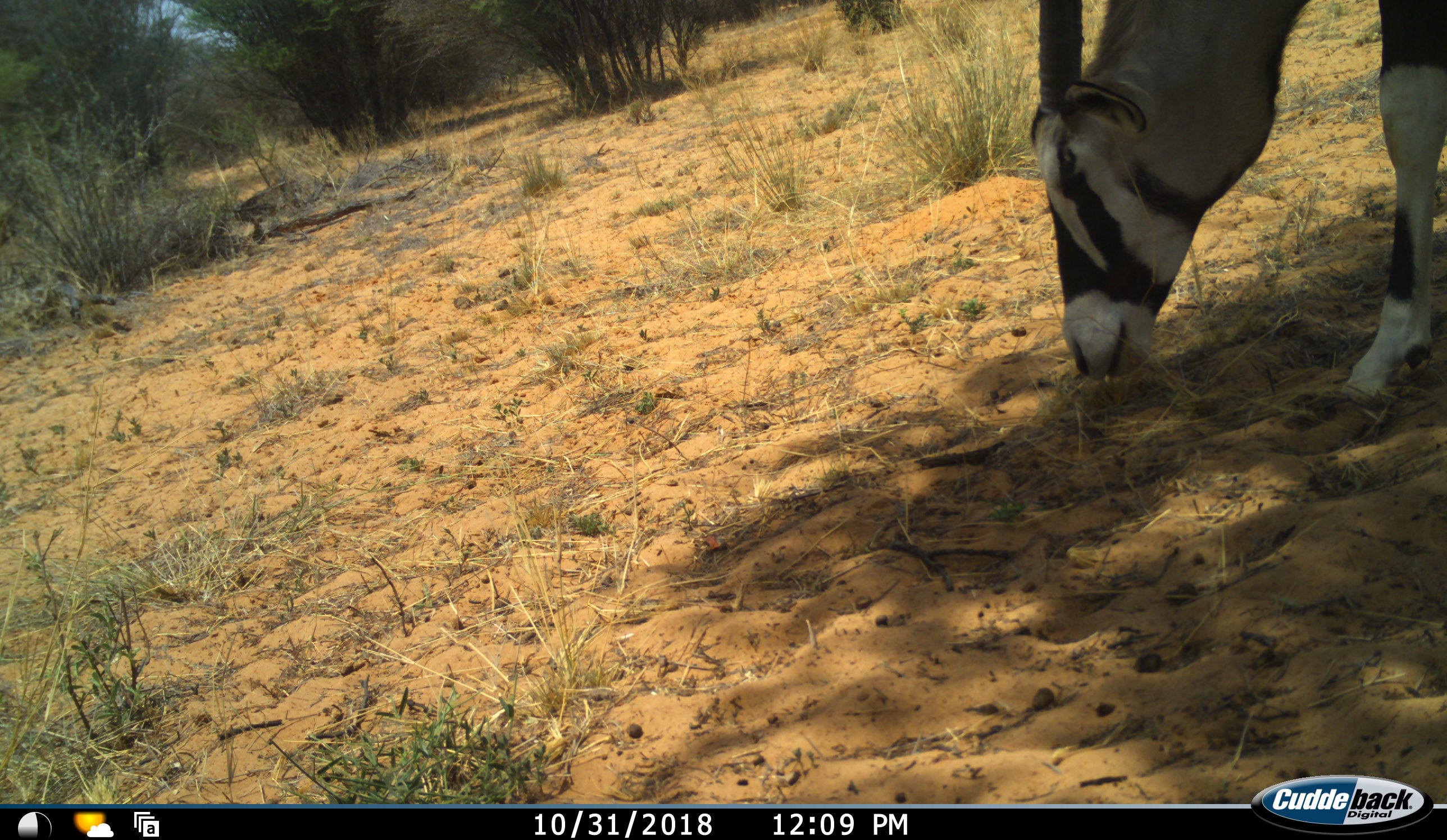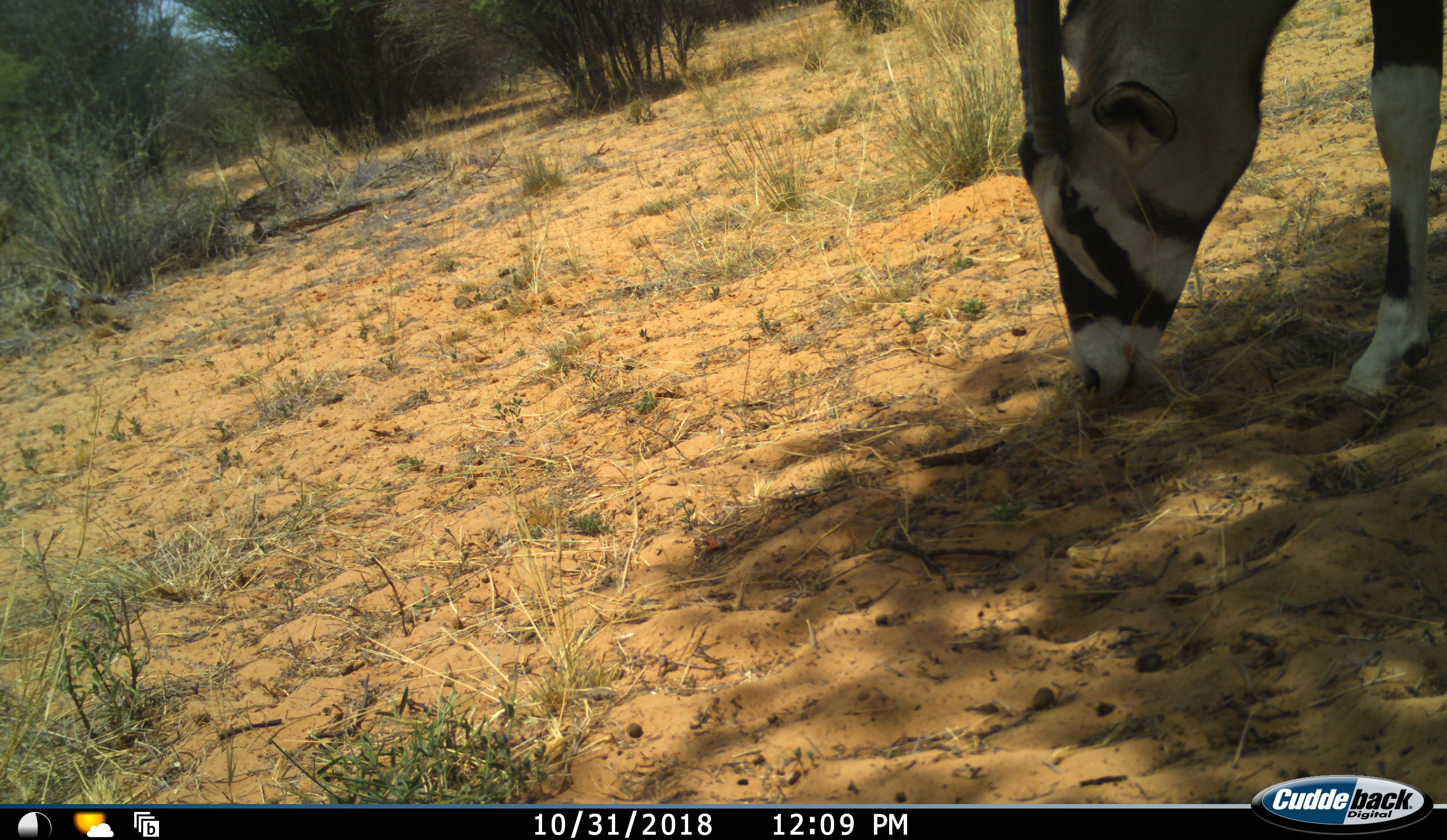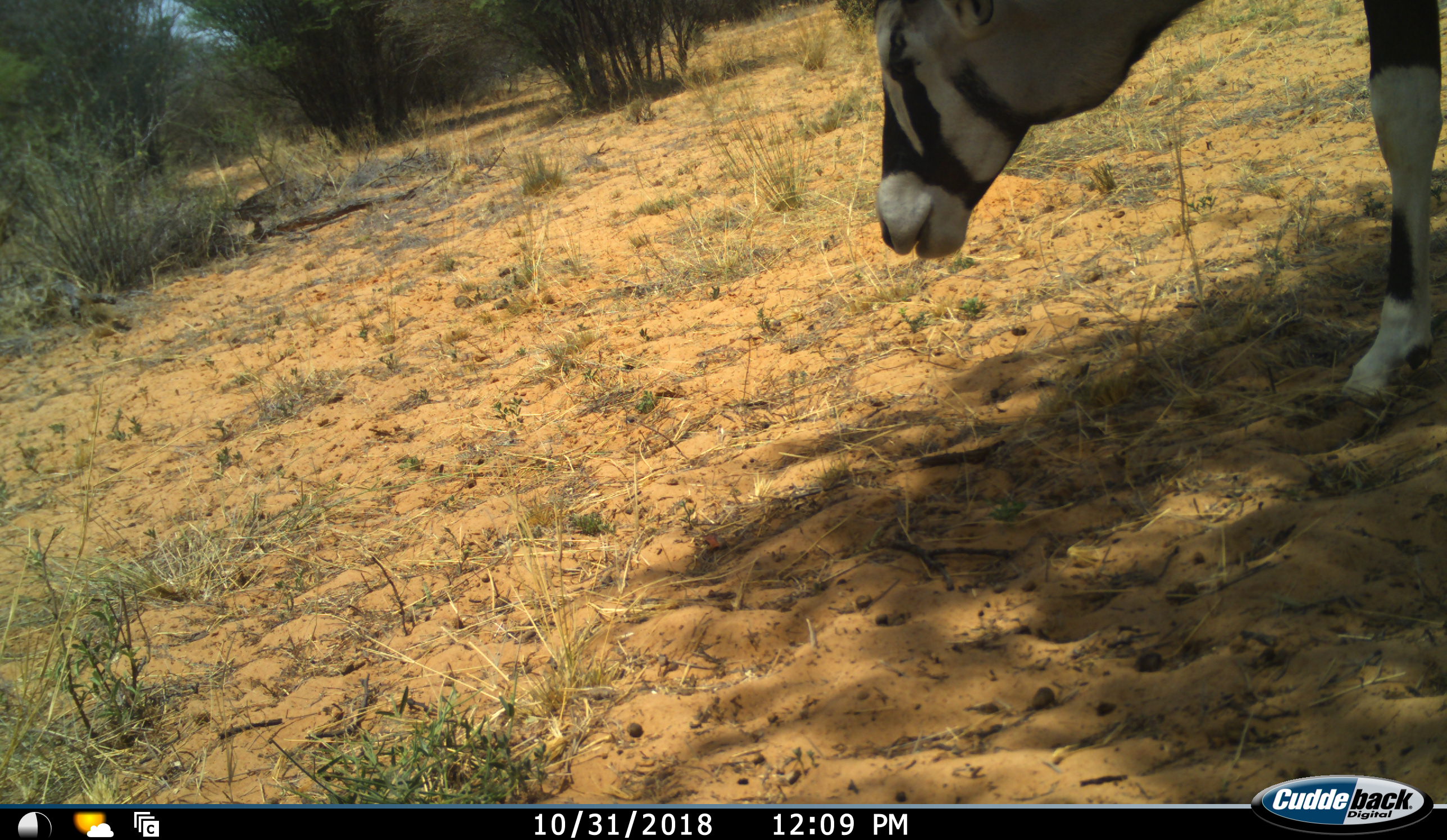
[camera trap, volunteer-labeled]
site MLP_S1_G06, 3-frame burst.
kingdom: Animalia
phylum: Chordata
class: Mammalia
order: Artiodactyla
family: Bovidae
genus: Oryx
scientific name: Oryx gazella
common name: gemsbok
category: oryx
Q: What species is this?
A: Oryx (gemsbok) (Oryx gazella).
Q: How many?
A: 1.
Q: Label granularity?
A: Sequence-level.